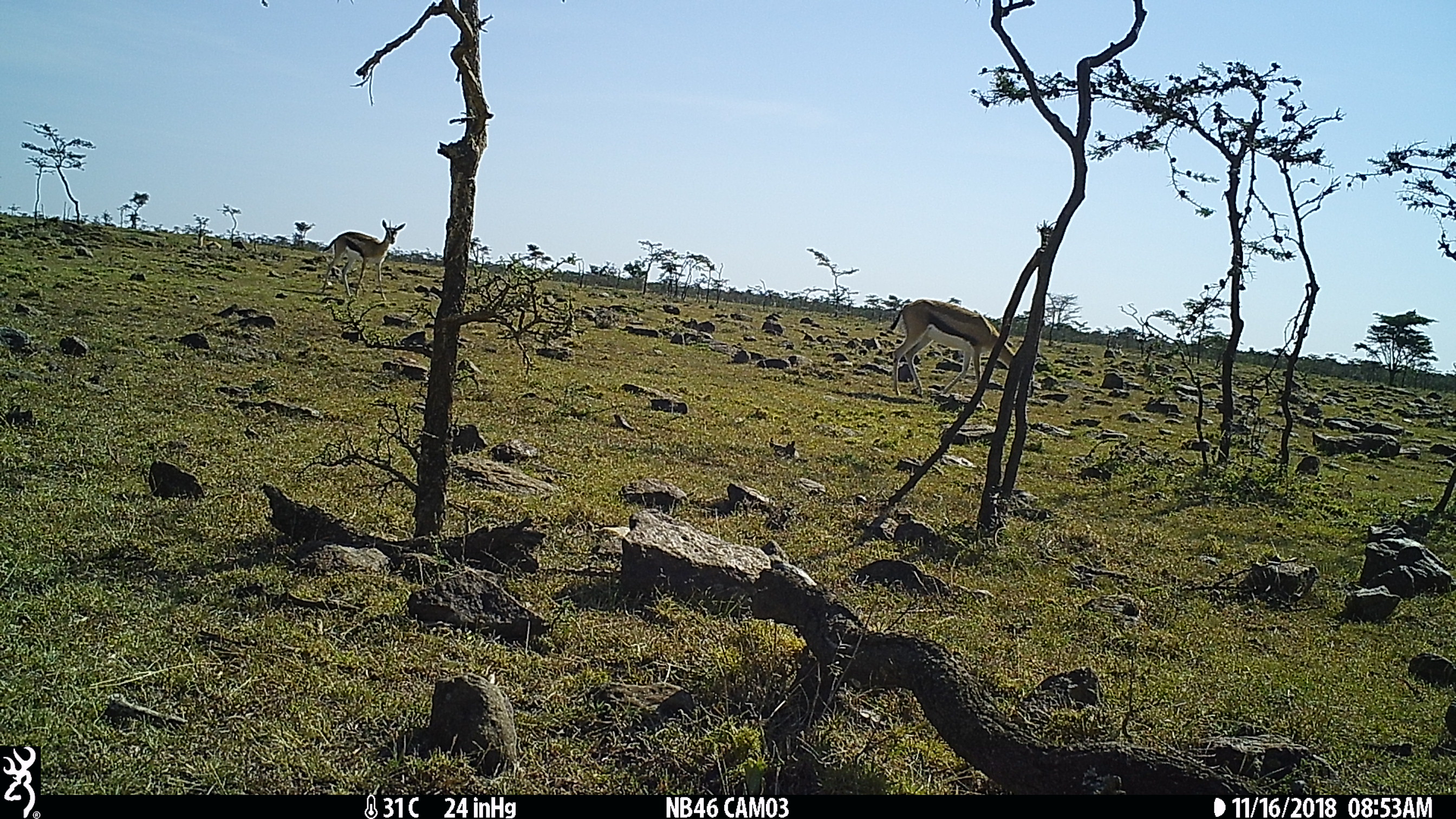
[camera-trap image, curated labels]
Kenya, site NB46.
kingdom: Animalia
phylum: Chordata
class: Mammalia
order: Artiodactyla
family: Bovidae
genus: Eudorcas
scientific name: Eudorcas thomsonii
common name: thomon's gazelle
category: gazelle thomsons